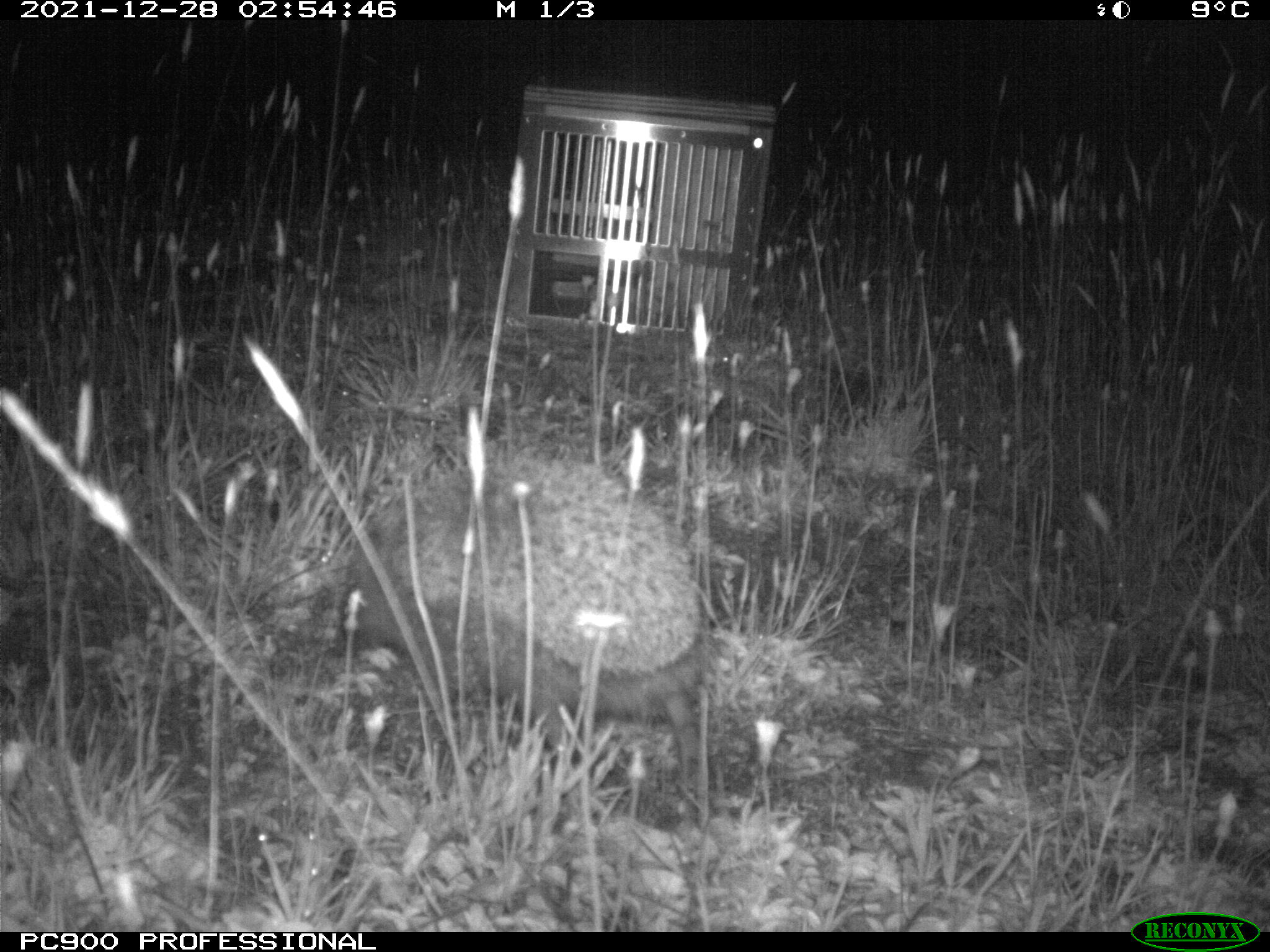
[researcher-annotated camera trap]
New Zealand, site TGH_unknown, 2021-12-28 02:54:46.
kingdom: Animalia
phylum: Chordata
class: Mammalia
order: Eulipotyphla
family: Erinaceidae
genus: Erinaceus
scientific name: Erinaceus europaeus europaeus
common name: european hedgehog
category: hedgehog